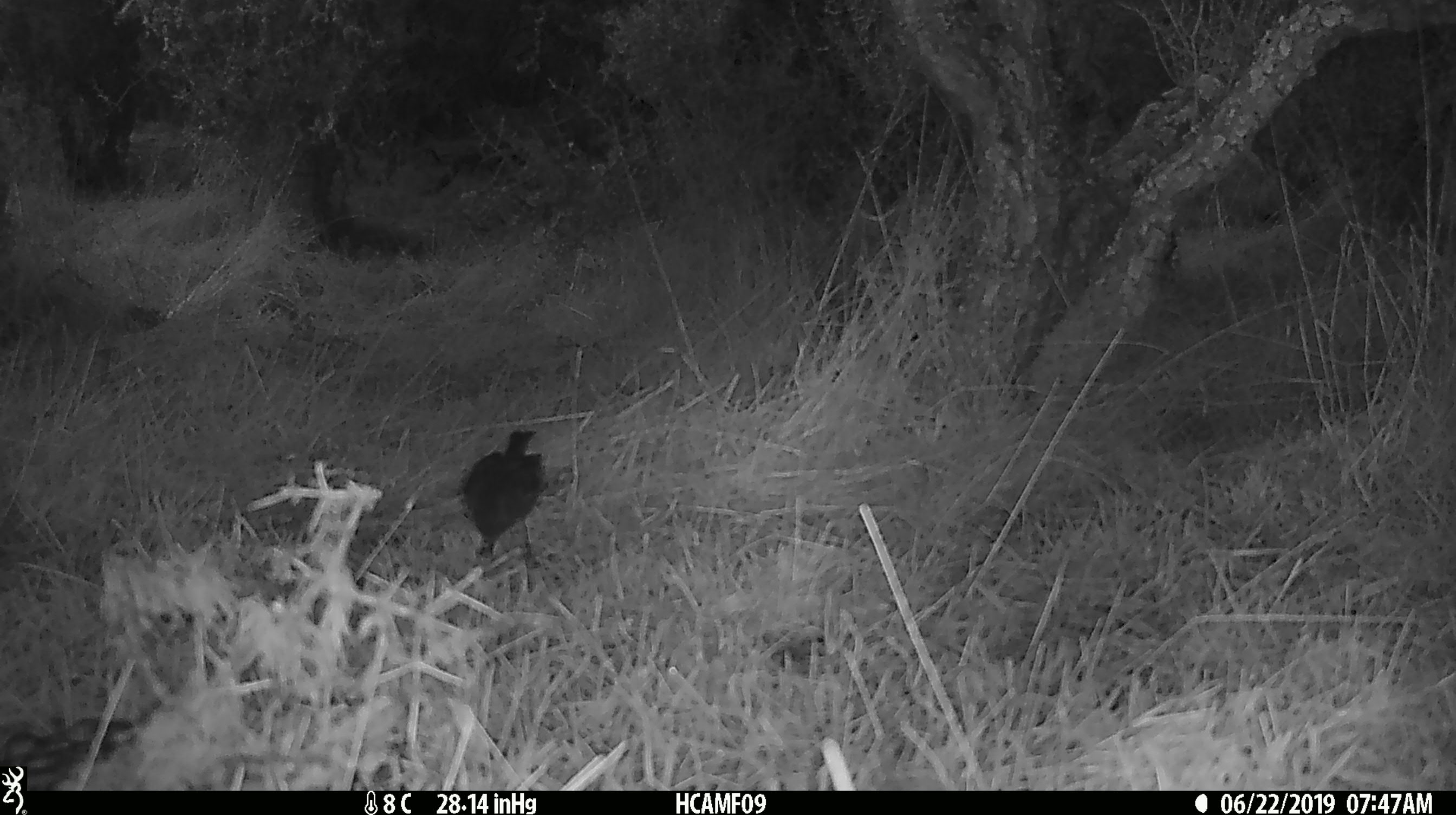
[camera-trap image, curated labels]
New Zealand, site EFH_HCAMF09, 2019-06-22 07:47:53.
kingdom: Animalia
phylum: Chordata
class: Aves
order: Passeriformes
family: Petroicidae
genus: Petroica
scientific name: Petroica australis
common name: new zealand robin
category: robin